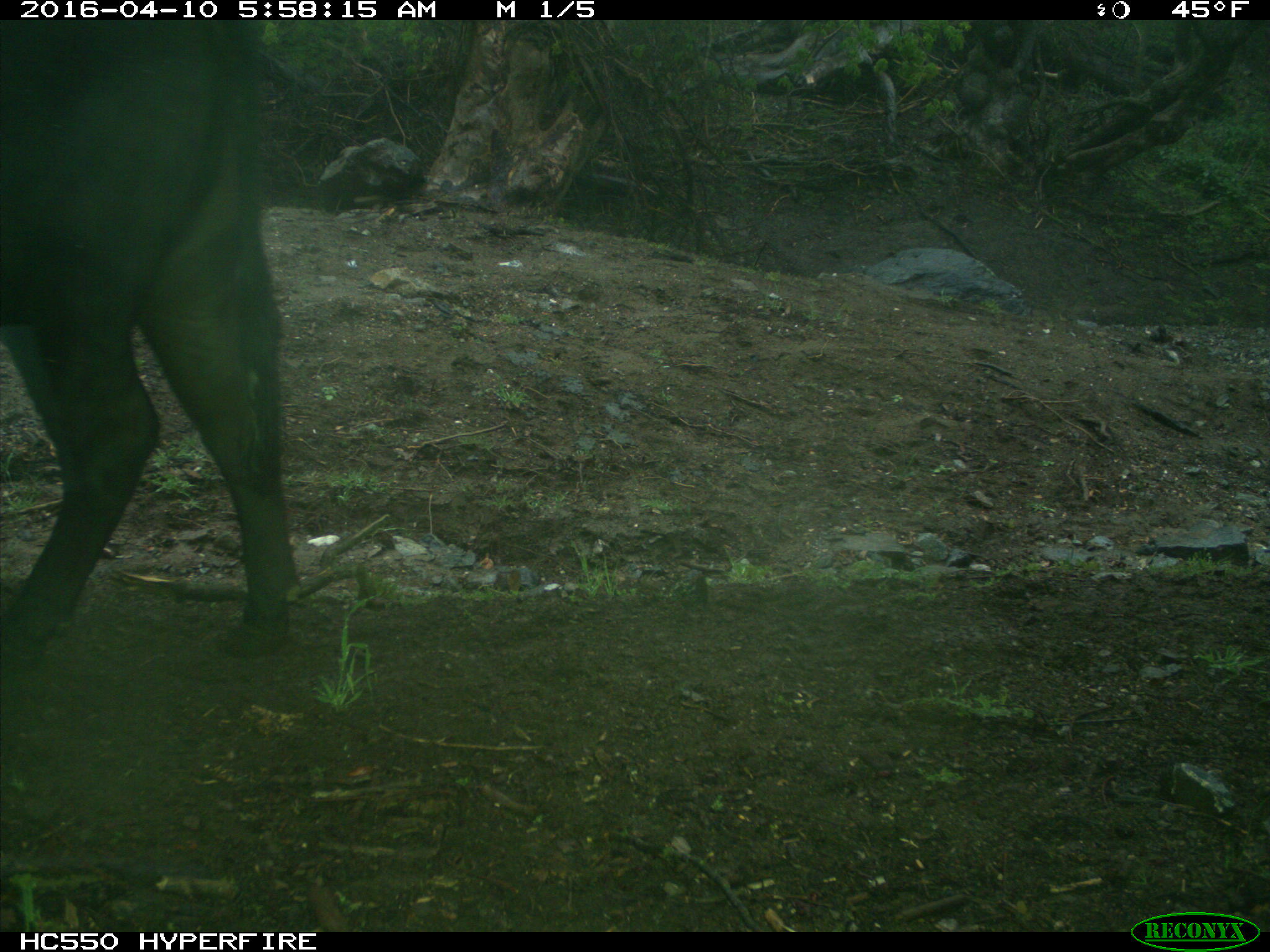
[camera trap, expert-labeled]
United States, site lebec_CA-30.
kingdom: Animalia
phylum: Chordata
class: Mammalia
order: Artiodactyla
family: Bovidae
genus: Bos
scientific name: Bos taurus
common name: domestic cow